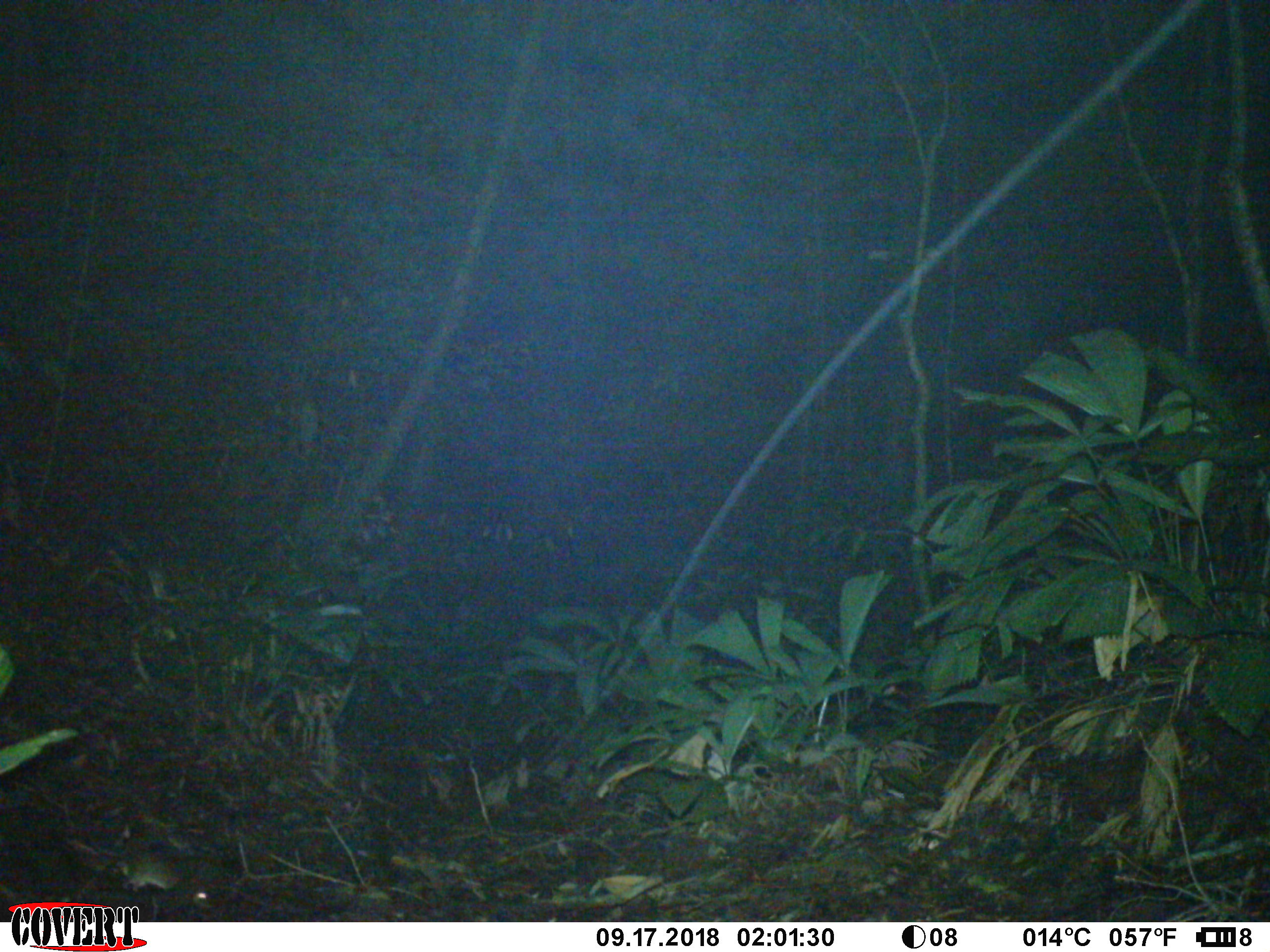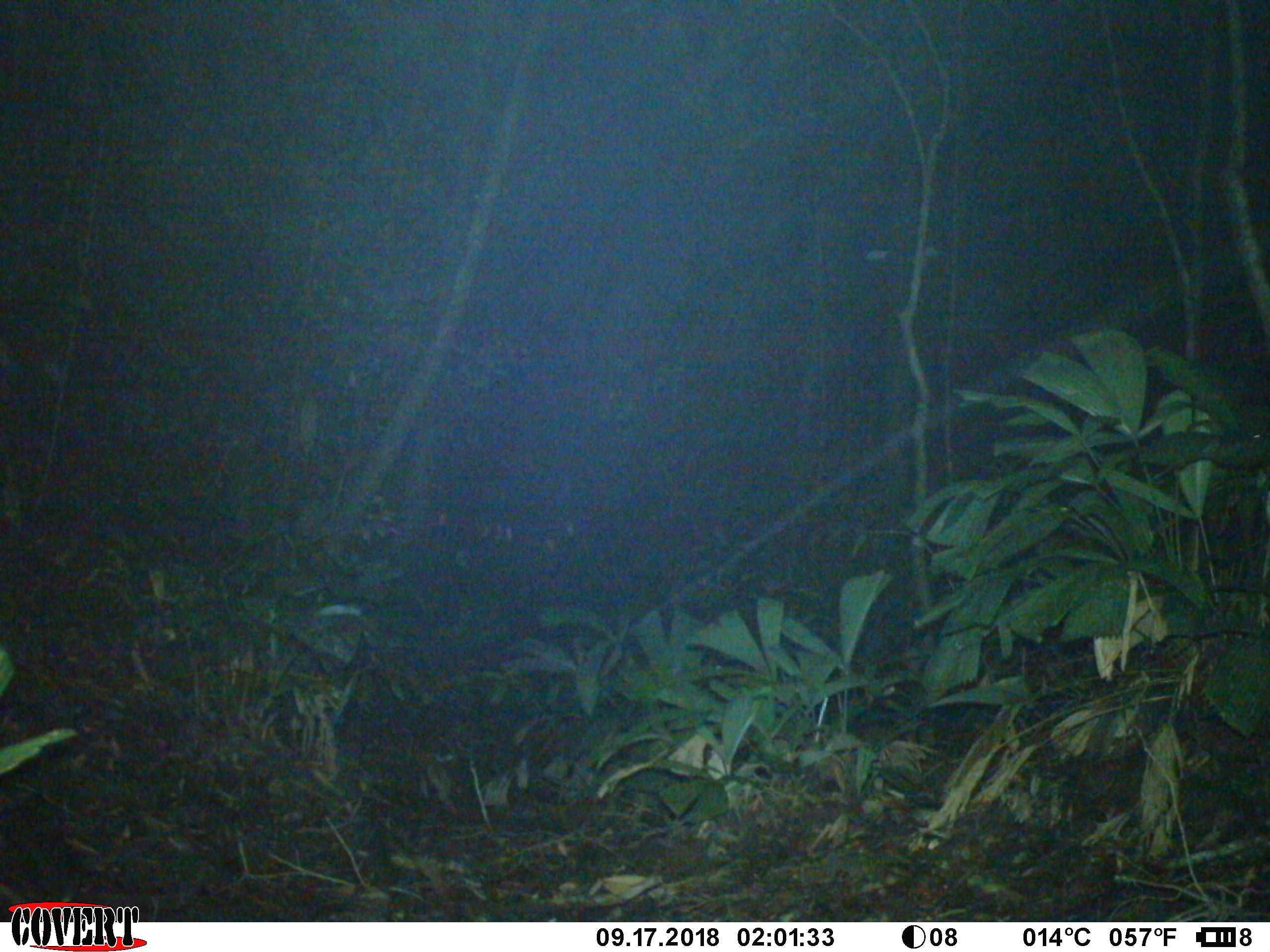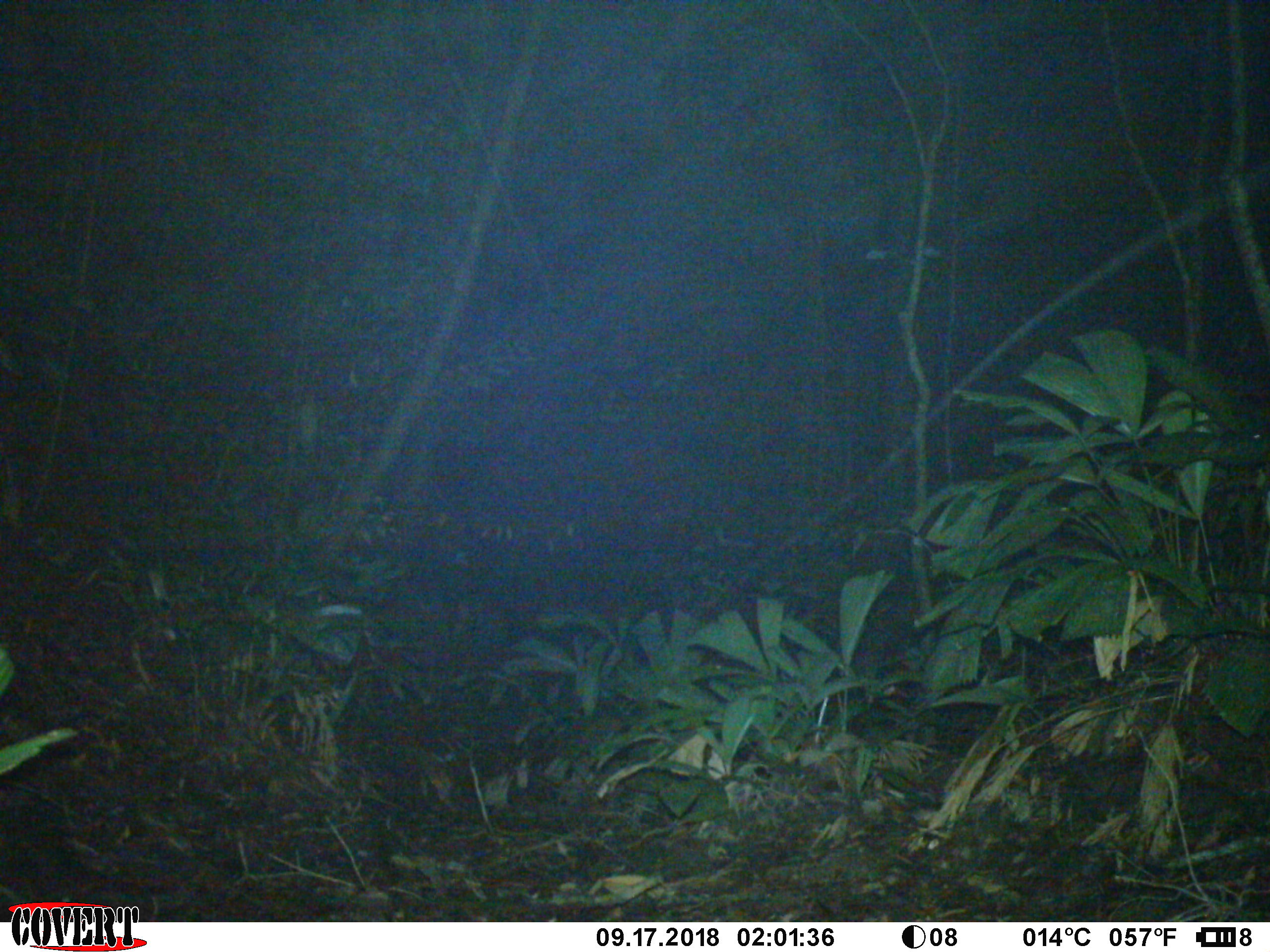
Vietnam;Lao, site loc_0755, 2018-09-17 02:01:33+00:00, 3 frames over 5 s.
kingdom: Animalia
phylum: Chordata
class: Mammalia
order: Rodentia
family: Muridae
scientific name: Muridae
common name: old-world mice and rats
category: unidentified murid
Unidentified murid (old-world mice and rats) (Muridae). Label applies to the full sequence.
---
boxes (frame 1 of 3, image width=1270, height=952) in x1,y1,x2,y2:
unidentified murid: 64,837,217,912